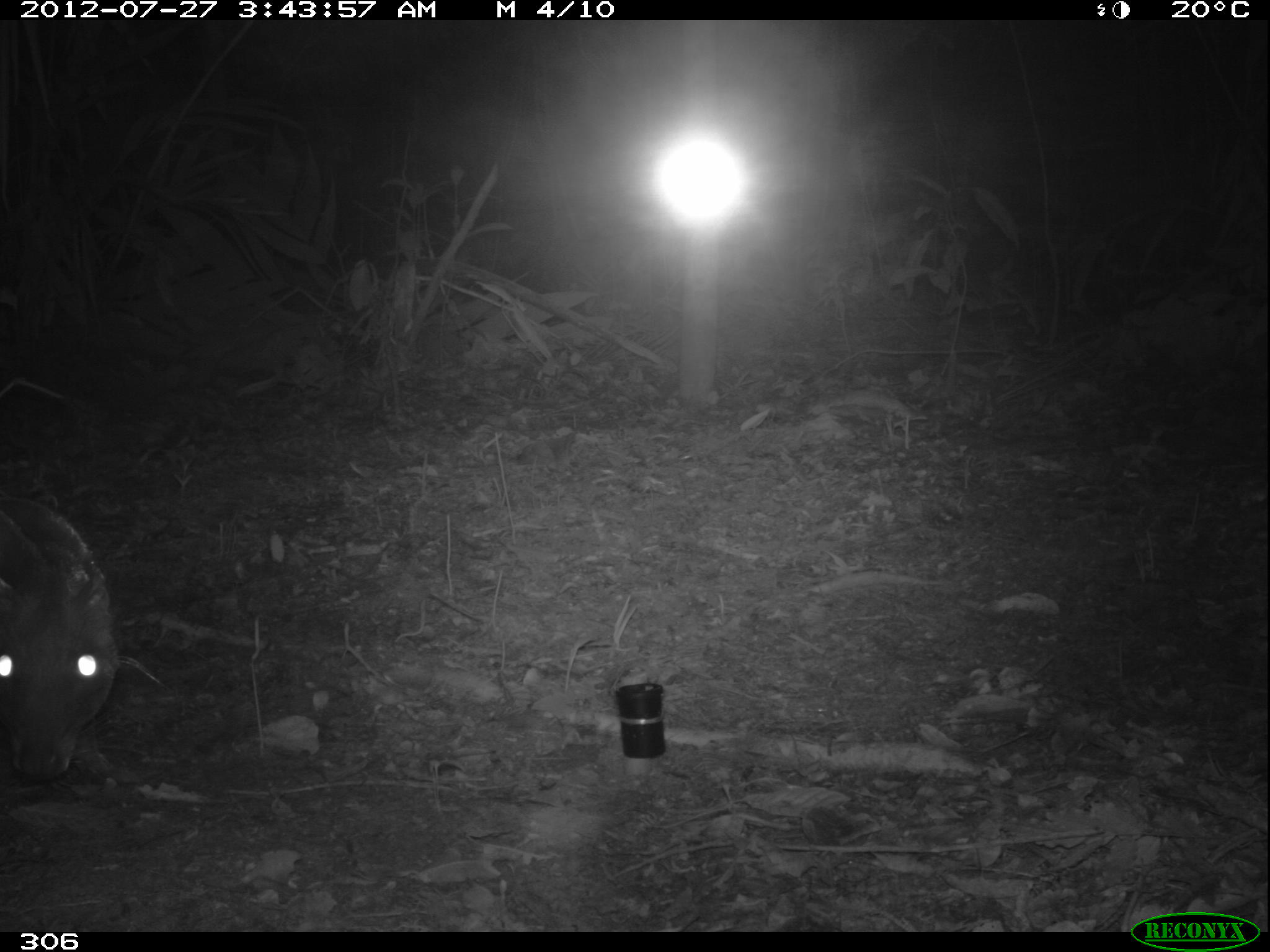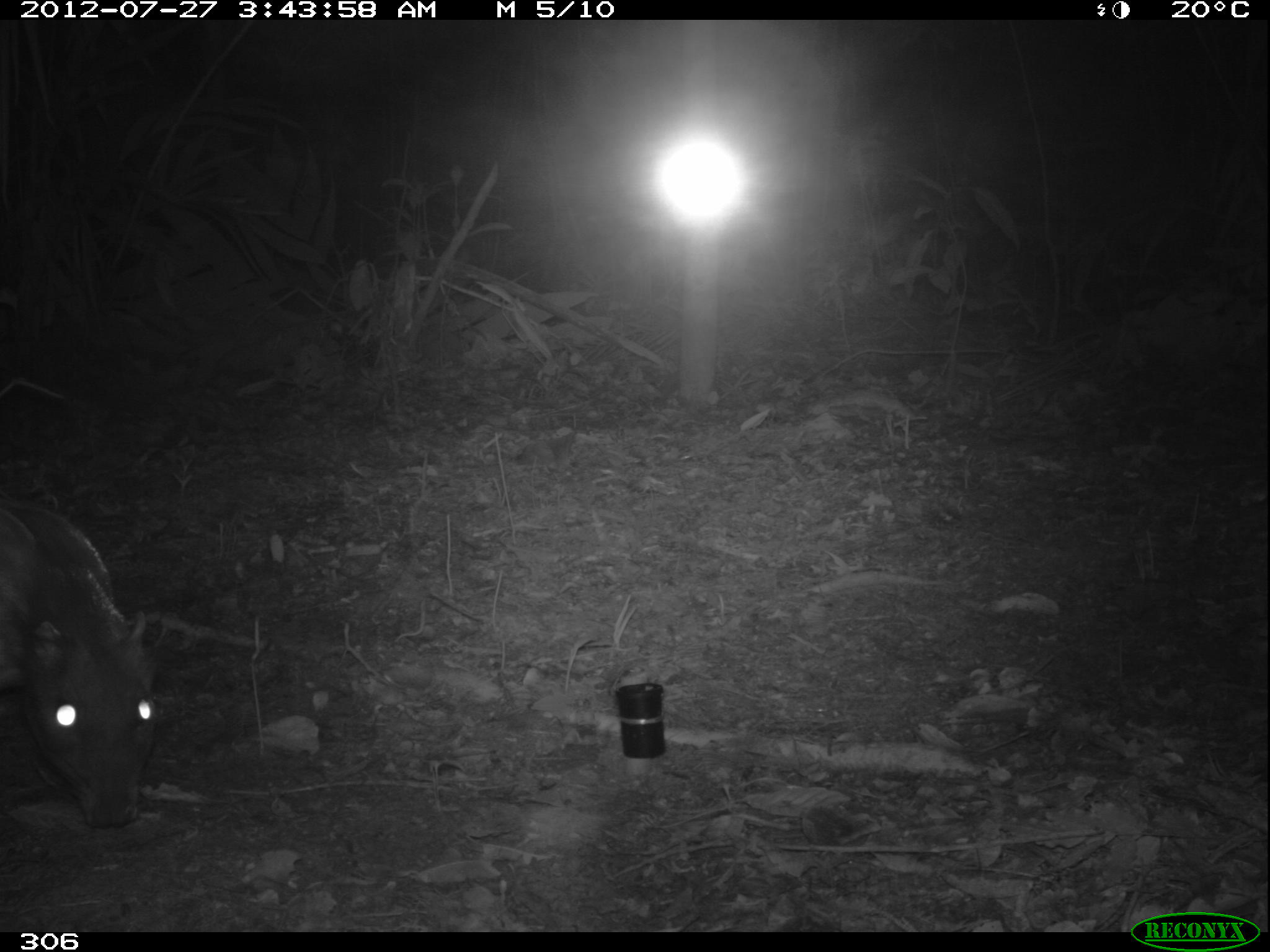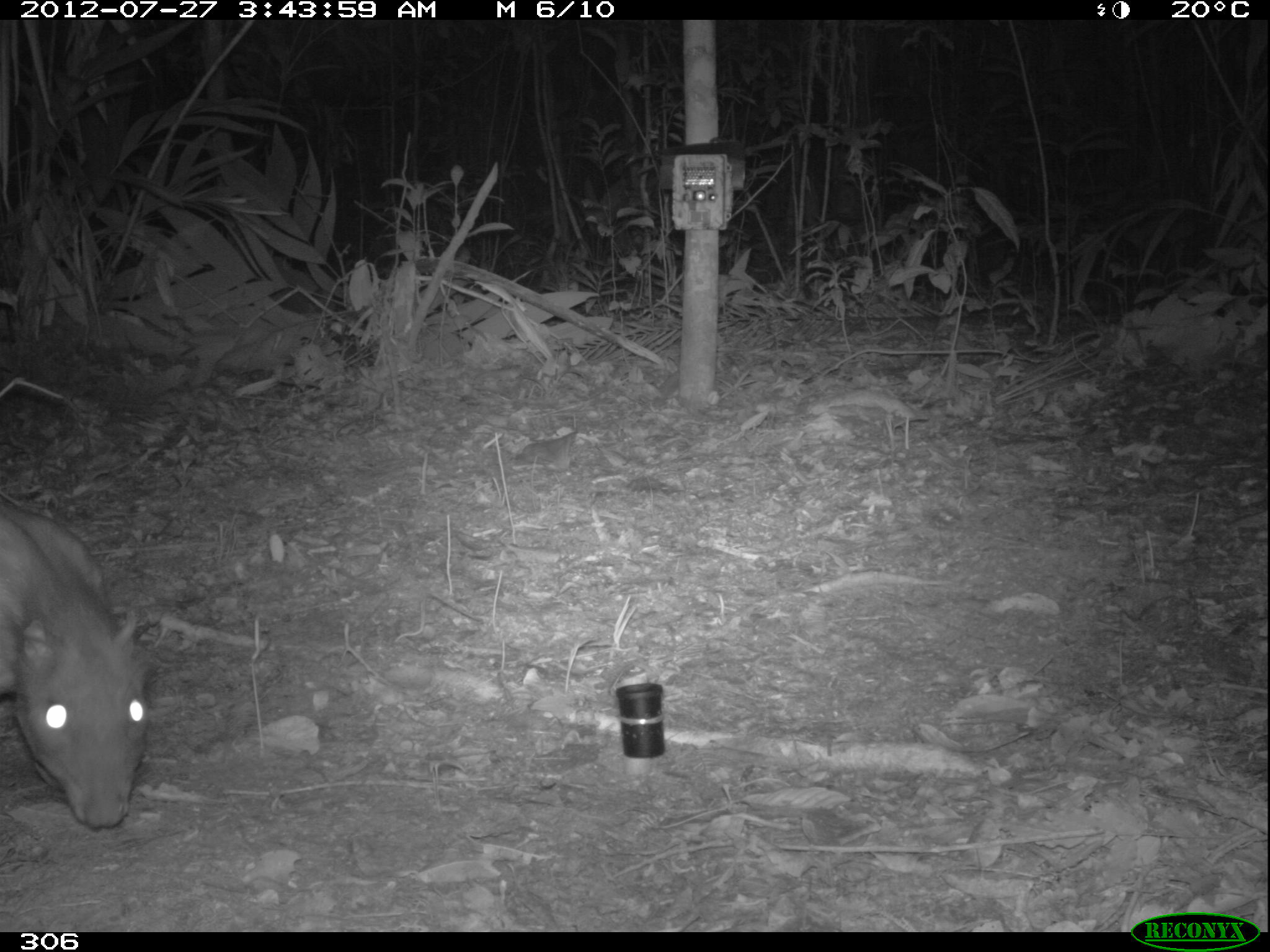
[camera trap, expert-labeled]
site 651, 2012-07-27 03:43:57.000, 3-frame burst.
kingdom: Animalia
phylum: Chordata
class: Mammalia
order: Rodentia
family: Cuniculidae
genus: Cuniculus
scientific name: Cuniculus paca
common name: spotted paca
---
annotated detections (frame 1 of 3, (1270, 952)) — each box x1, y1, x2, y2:
cuniculus paca: 0, 498, 120, 782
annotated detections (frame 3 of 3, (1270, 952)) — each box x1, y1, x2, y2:
cuniculus paca: 0, 498, 161, 830